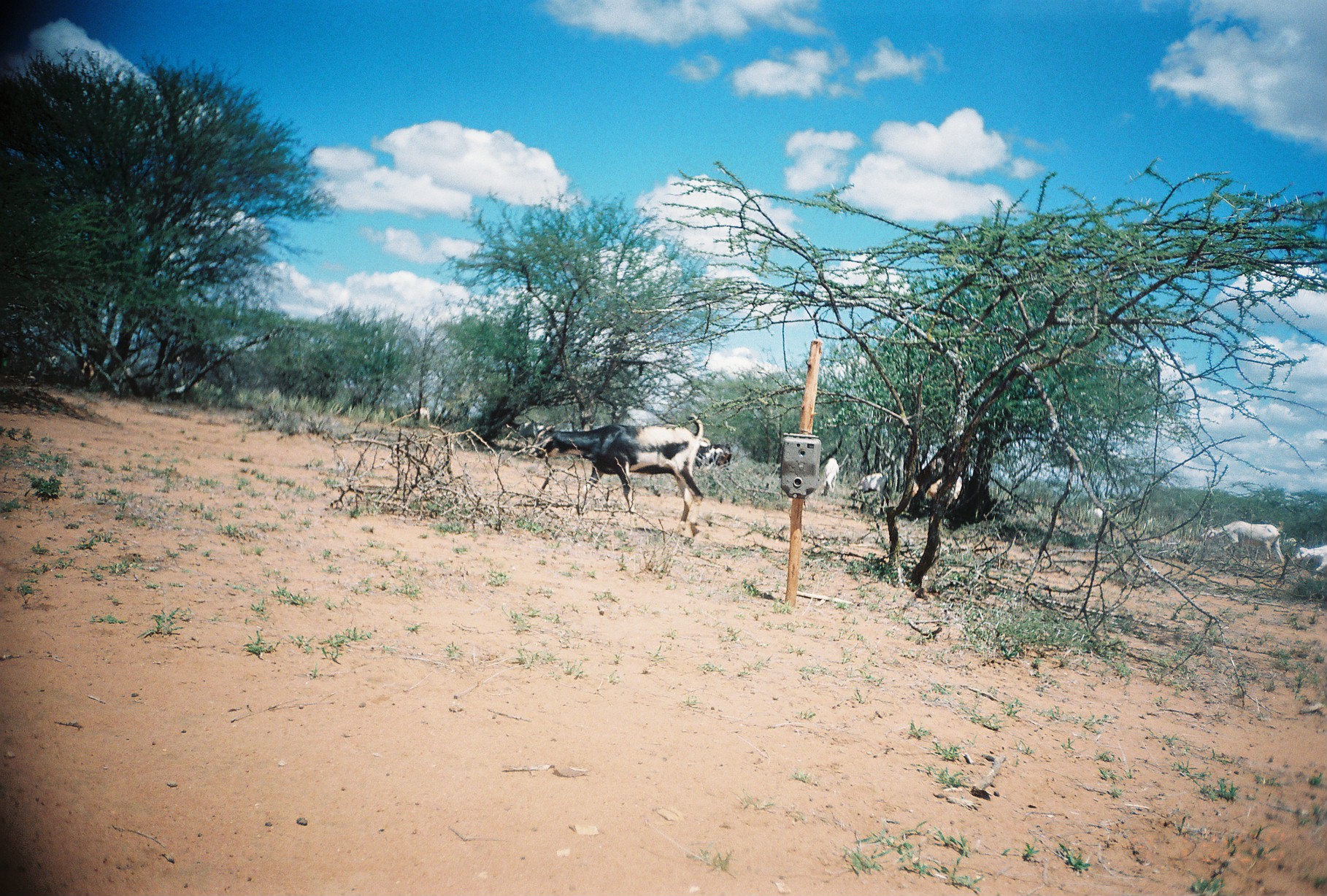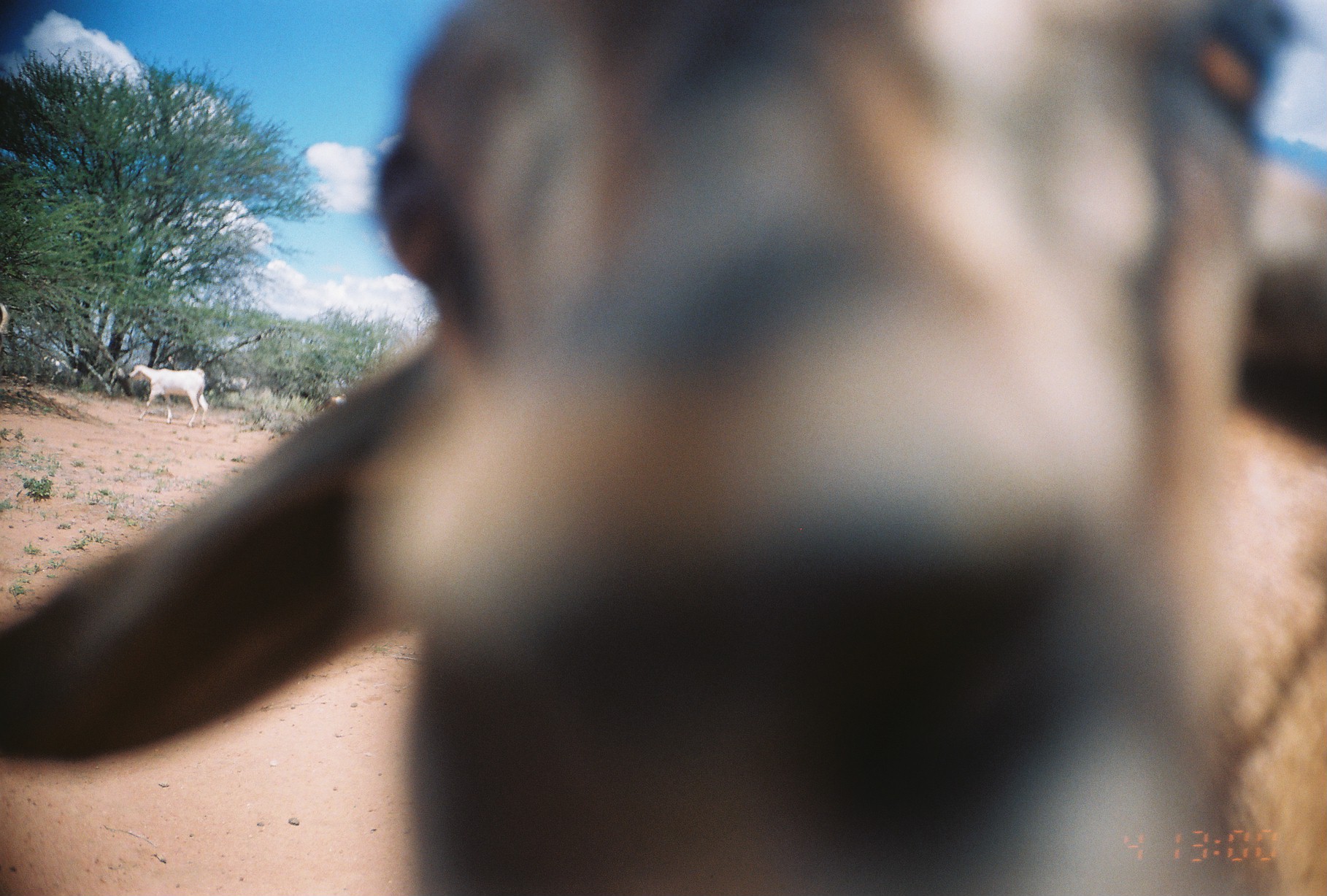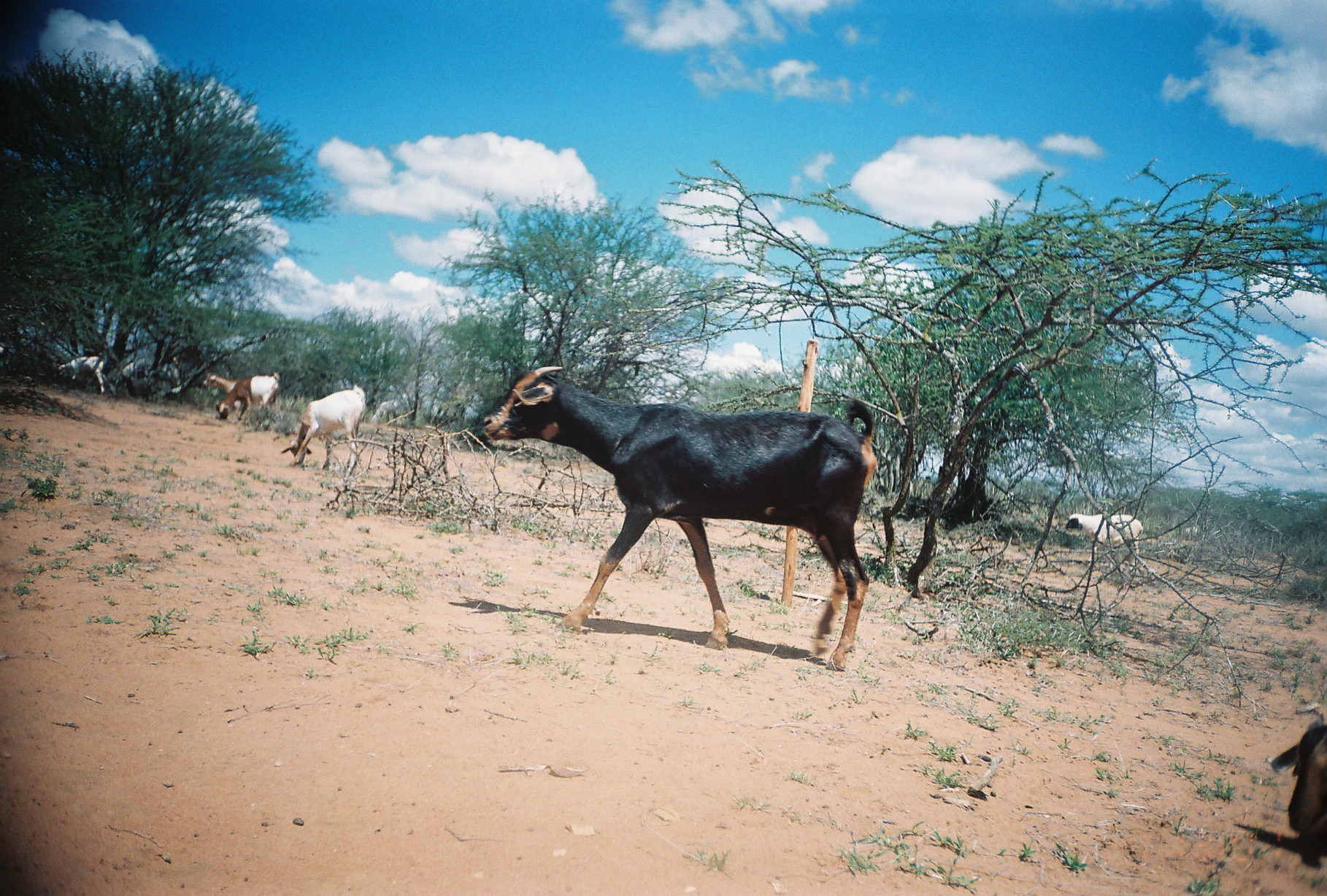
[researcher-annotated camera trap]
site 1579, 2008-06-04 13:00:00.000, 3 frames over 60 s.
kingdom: Animalia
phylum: Chordata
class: Mammalia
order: Artiodactyla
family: Bovidae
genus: Capra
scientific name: Capra aegagrus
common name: wild goat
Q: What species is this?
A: Capra aegagrus (wild goat).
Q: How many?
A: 11.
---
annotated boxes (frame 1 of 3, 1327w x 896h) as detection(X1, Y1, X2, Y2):
capra aegagrus: detection(532, 414, 704, 536); detection(1204, 520, 1285, 565); detection(907, 472, 963, 505); detection(850, 471, 891, 513); detection(692, 437, 730, 473); detection(506, 419, 547, 447); detection(1294, 546, 1326, 579); detection(822, 457, 839, 497); detection(1086, 508, 1110, 526); detection(409, 406, 430, 421)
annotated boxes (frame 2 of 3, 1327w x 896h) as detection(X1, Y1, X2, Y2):
capra aegagrus: detection(0, 0, 1327, 896); detection(128, 364, 210, 430); detection(42, 355, 80, 387); detection(317, 393, 348, 413); detection(0, 302, 8, 334)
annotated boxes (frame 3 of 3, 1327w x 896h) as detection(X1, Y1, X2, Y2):
capra aegagrus: detection(481, 365, 879, 672); detection(1269, 726, 1327, 867); detection(280, 384, 367, 477); detection(1065, 512, 1144, 566); detection(215, 371, 282, 422); detection(202, 372, 263, 415); detection(58, 354, 106, 395); detection(371, 400, 400, 427)